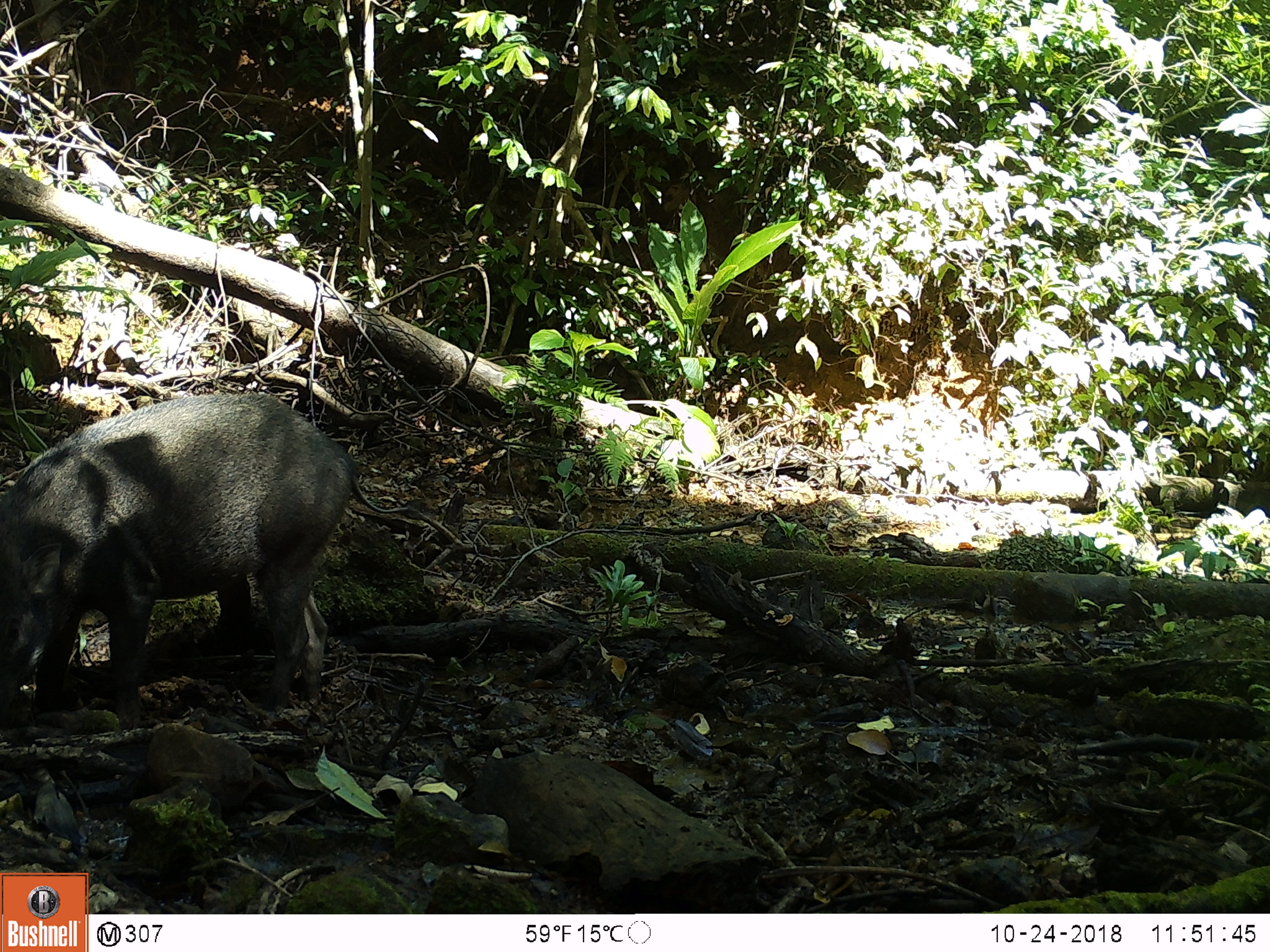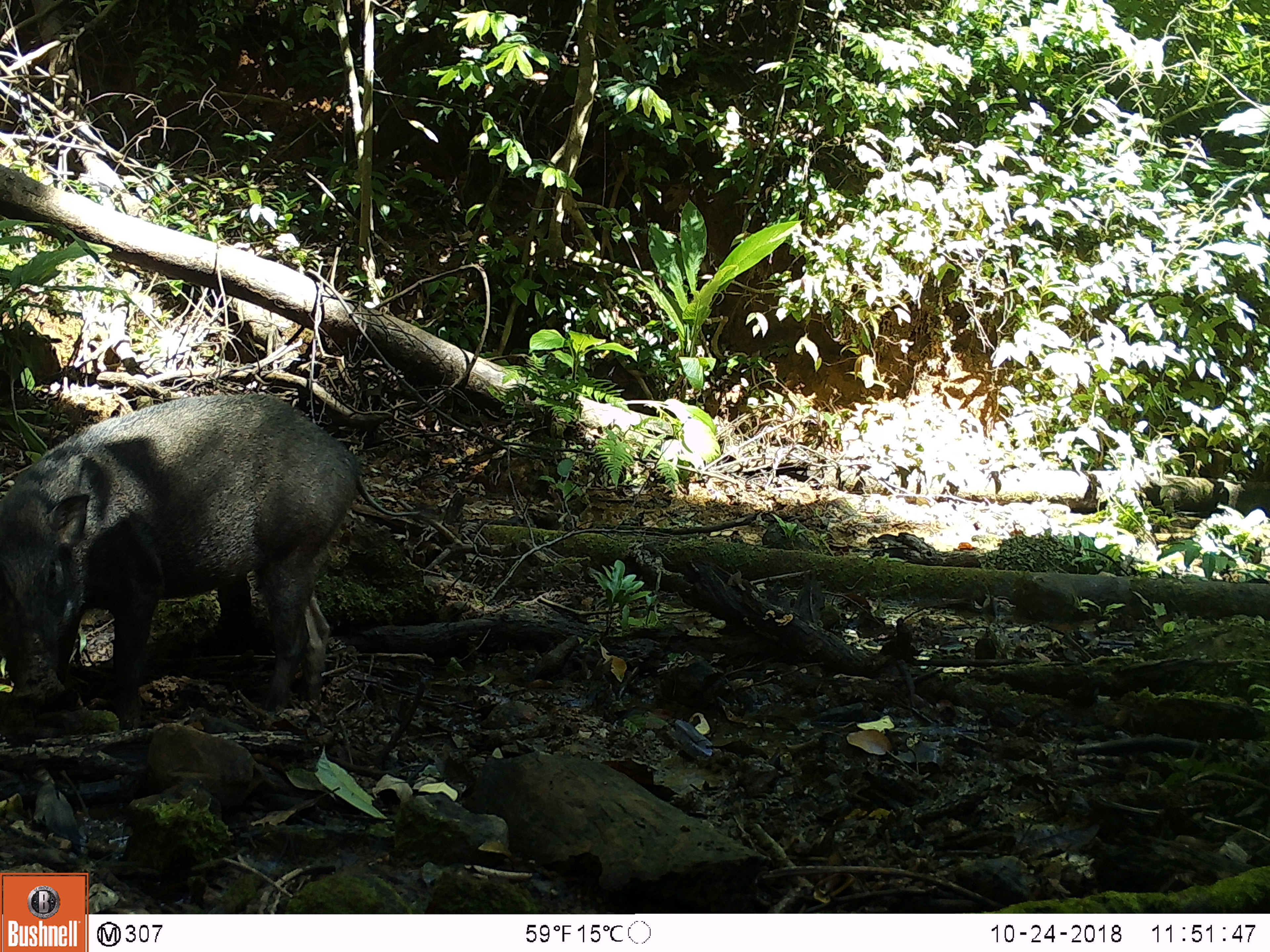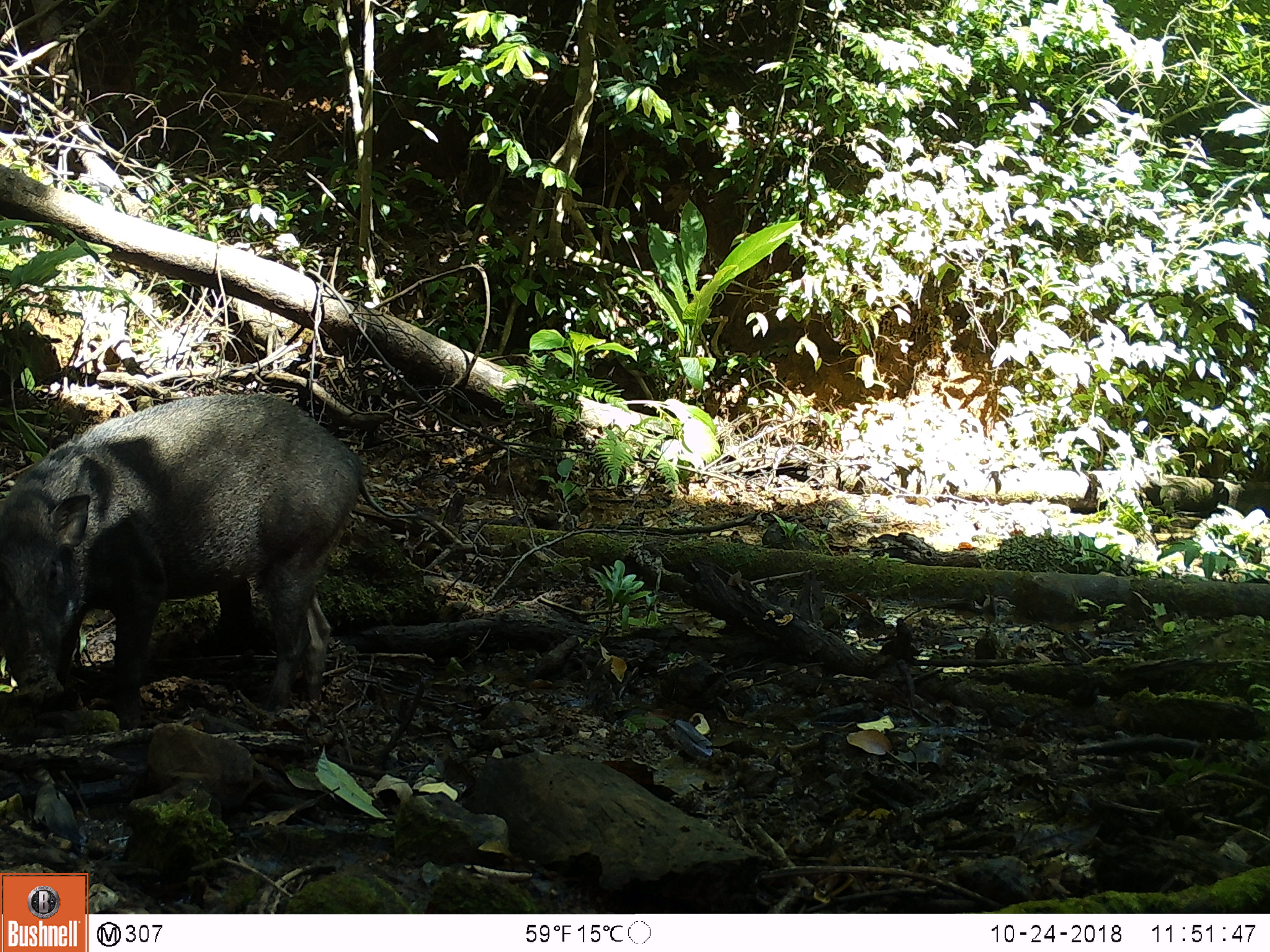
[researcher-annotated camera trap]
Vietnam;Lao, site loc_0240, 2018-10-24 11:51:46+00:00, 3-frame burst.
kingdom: Animalia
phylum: Chordata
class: Mammalia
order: Artiodactyla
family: Suidae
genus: Sus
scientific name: Sus scrofa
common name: eurasian wild pig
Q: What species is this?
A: Eurasian wild pig (Sus scrofa).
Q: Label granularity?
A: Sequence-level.